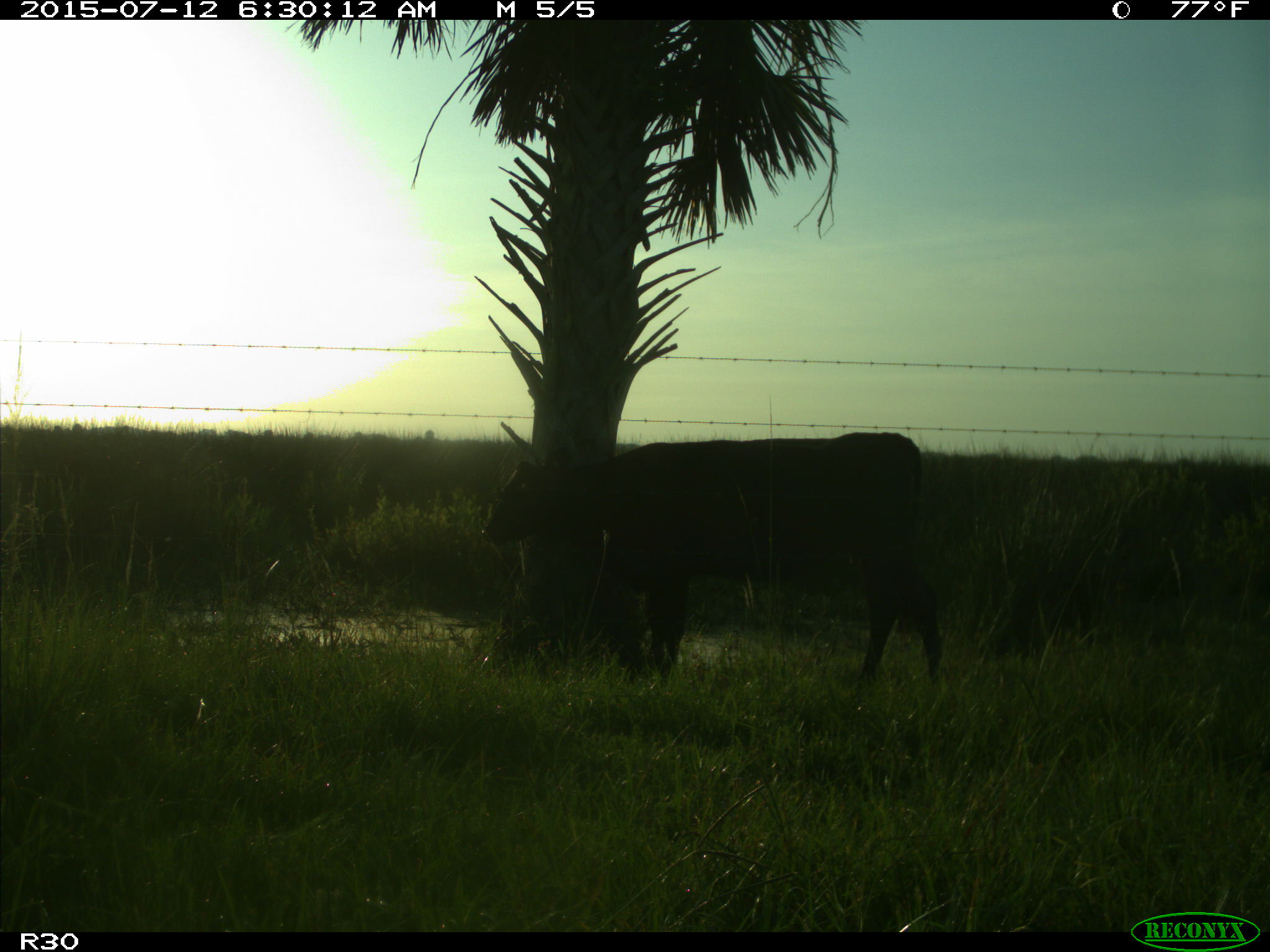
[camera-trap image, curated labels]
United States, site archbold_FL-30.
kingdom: Animalia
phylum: Chordata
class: Mammalia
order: Artiodactyla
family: Bovidae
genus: Bos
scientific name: Bos taurus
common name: domestic cow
Bos taurus (domestic cow).